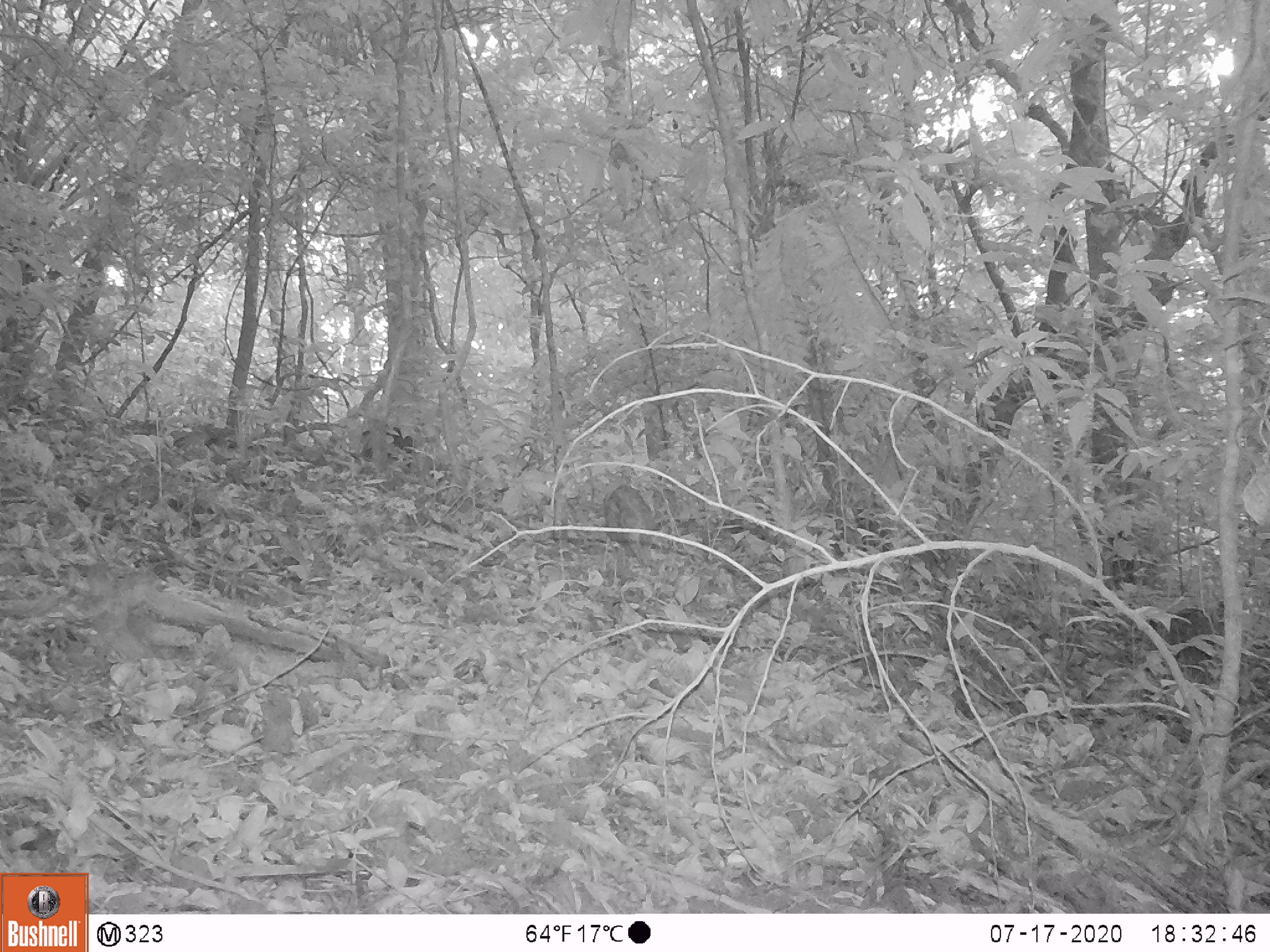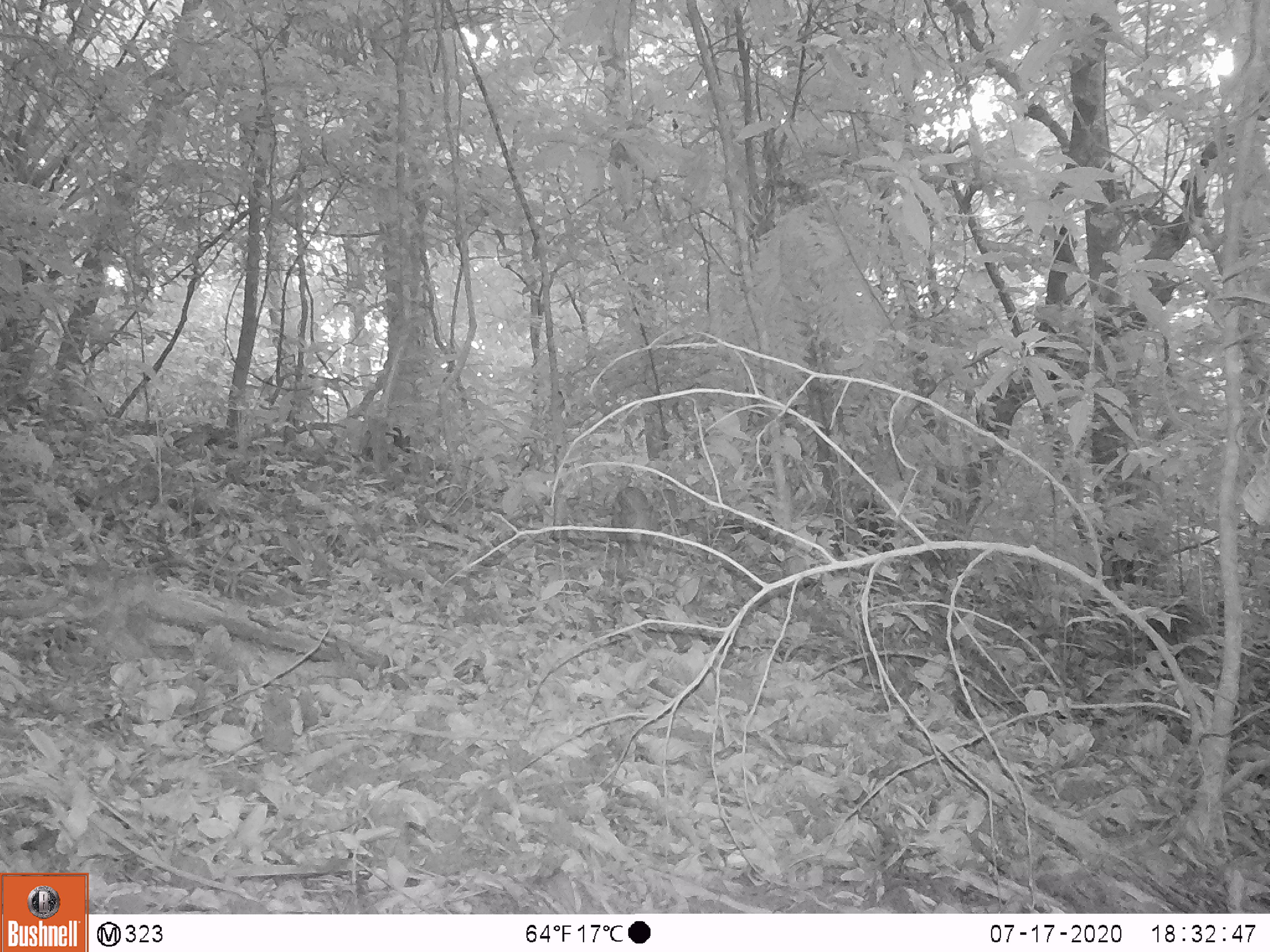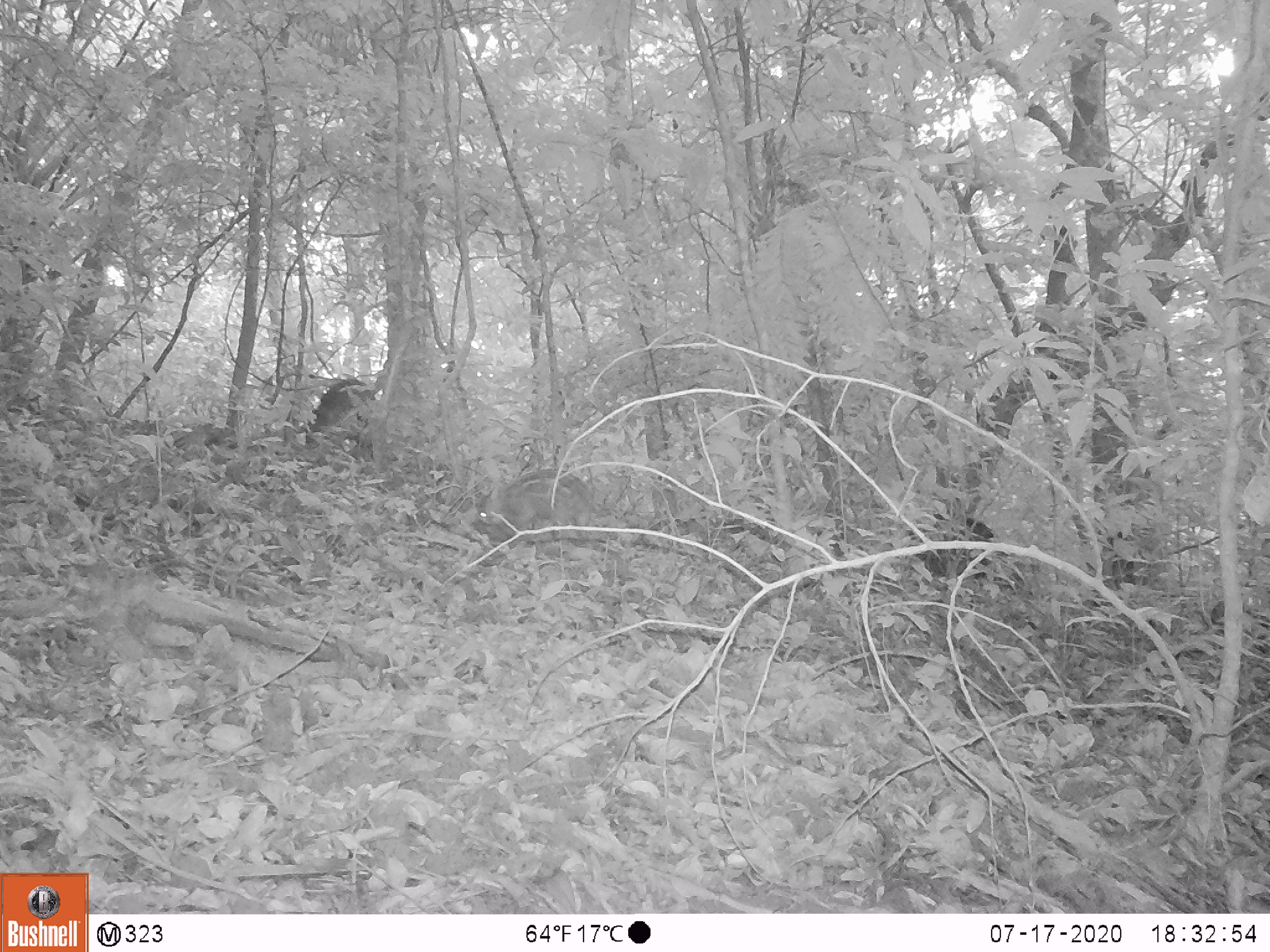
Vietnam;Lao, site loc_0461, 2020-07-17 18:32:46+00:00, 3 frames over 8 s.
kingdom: Animalia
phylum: Chordata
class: Mammalia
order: Artiodactyla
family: Suidae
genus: Sus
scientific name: Sus scrofa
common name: eurasian wild pig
Eurasian wild pig (Sus scrofa). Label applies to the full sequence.